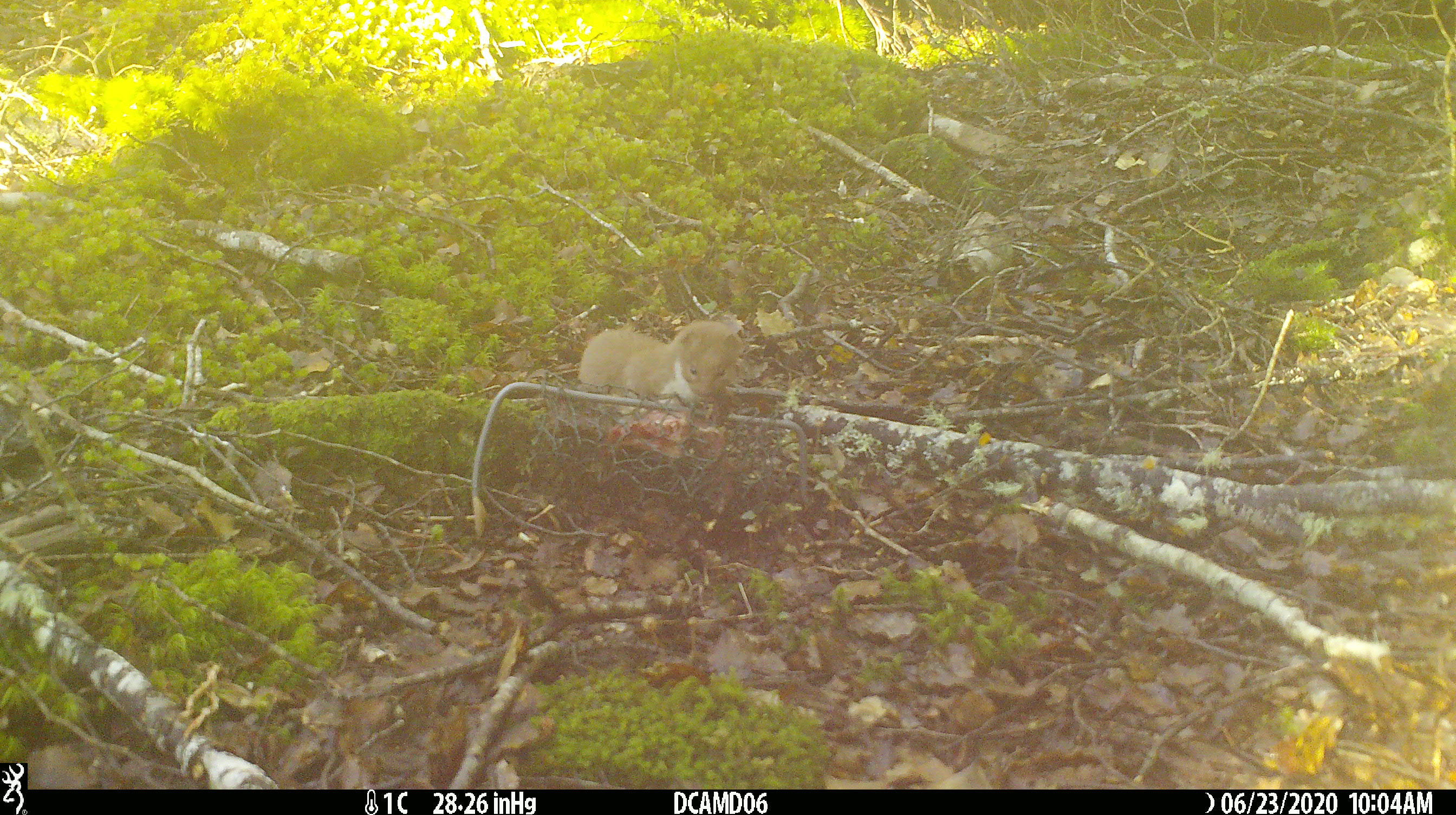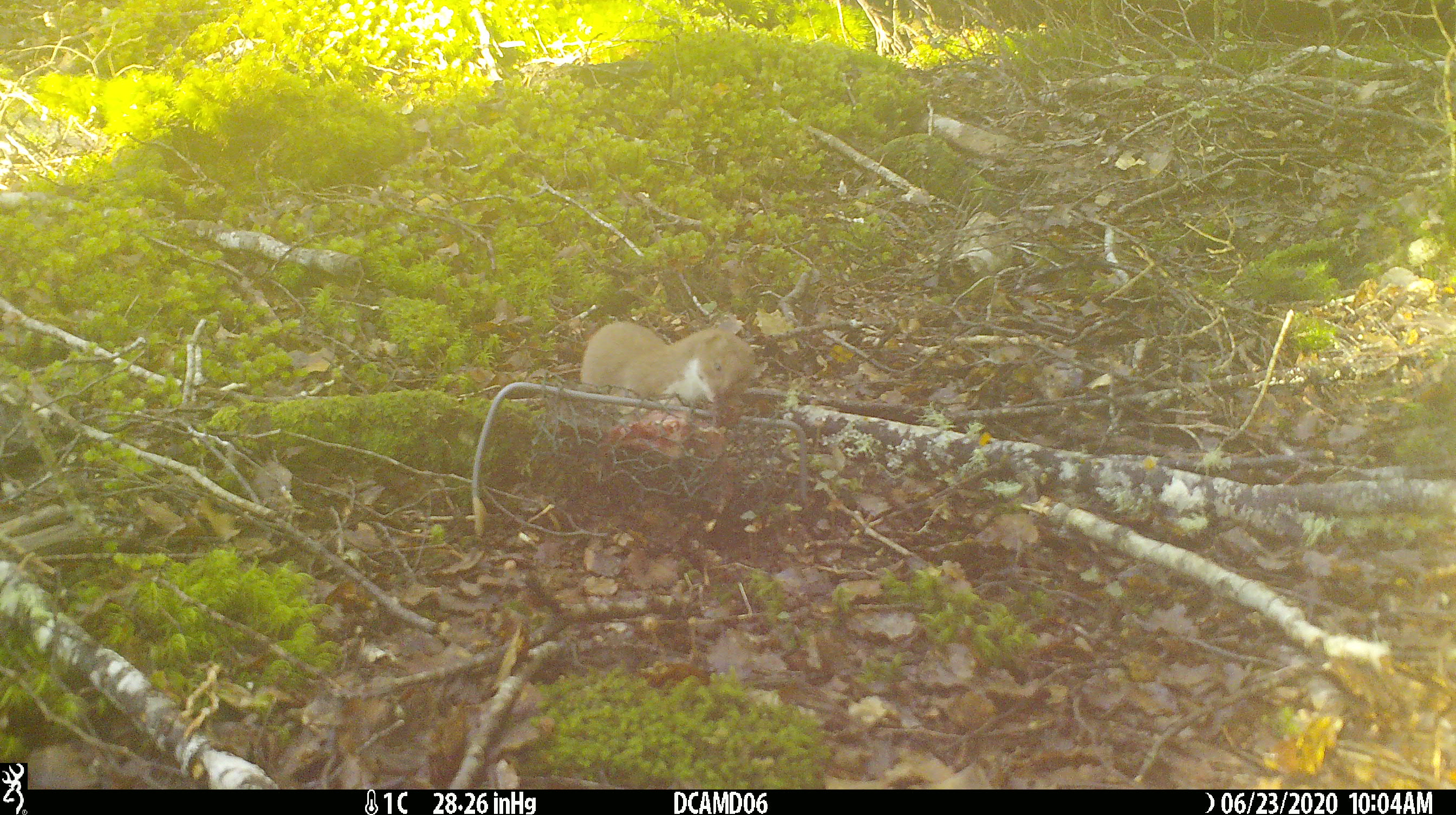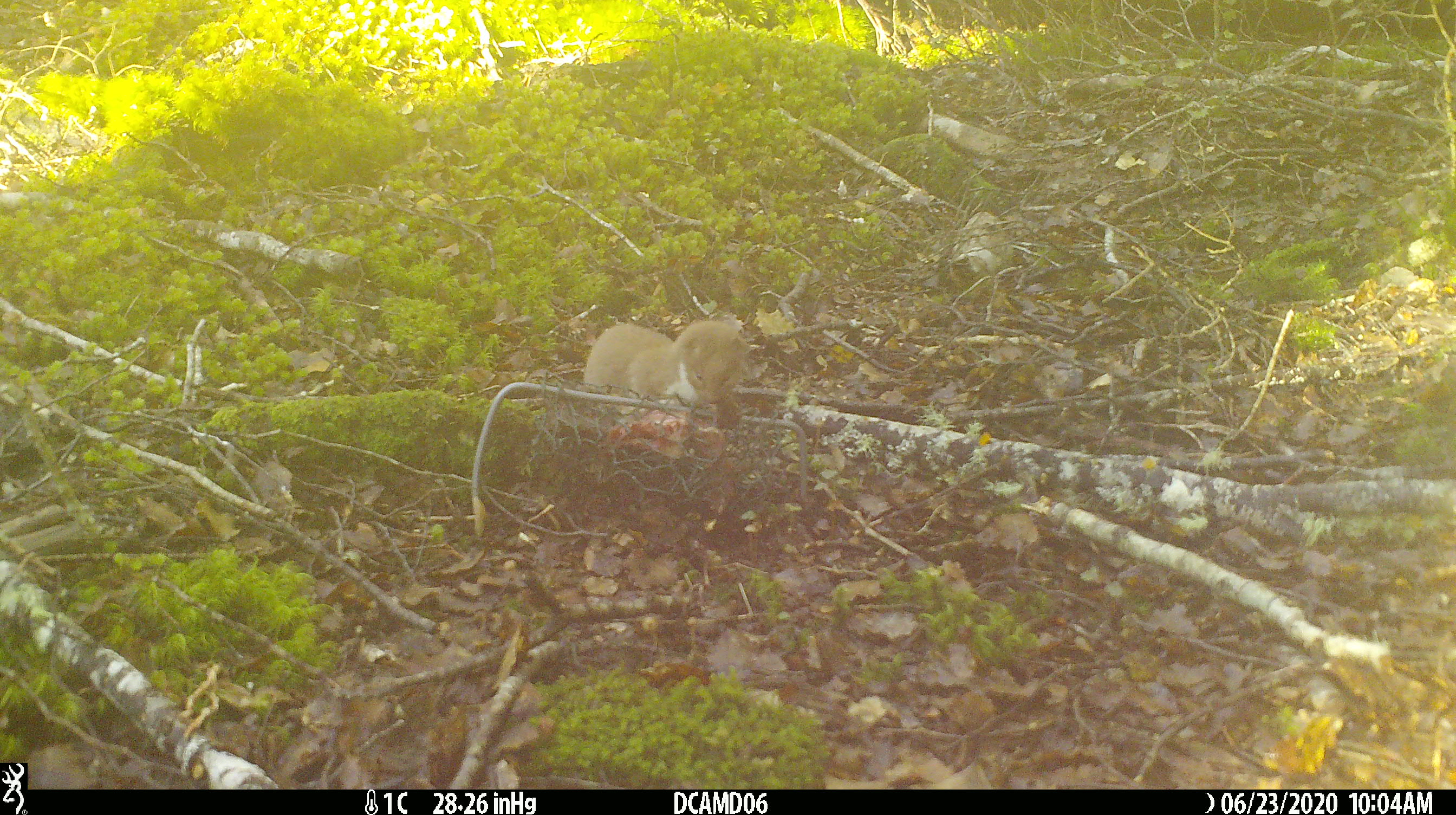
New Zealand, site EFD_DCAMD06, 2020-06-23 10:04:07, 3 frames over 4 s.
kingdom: Animalia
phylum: Chordata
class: Mammalia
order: Carnivora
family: Mustelidae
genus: Mustela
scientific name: Mustela nivalis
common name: least weasel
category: weasel